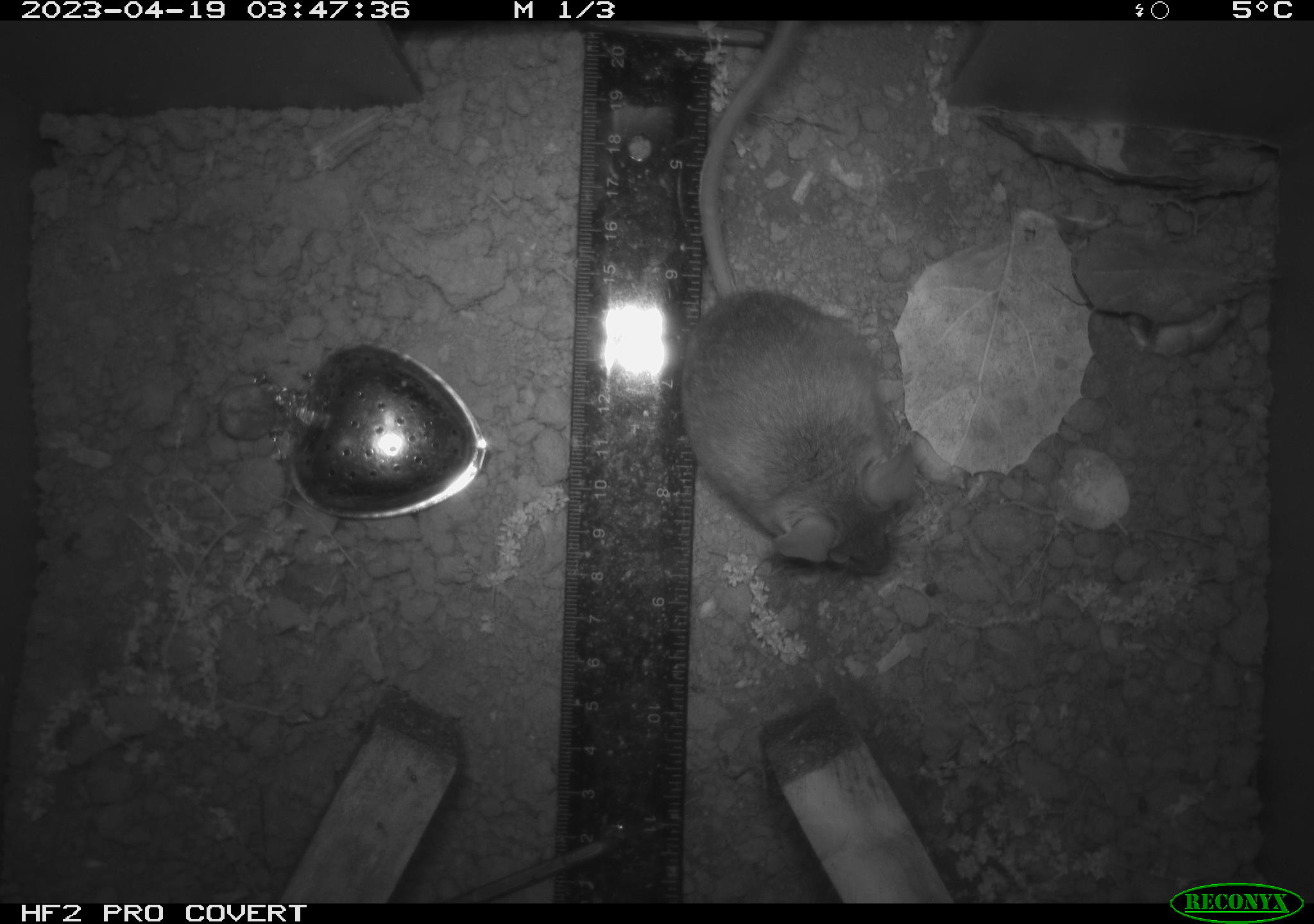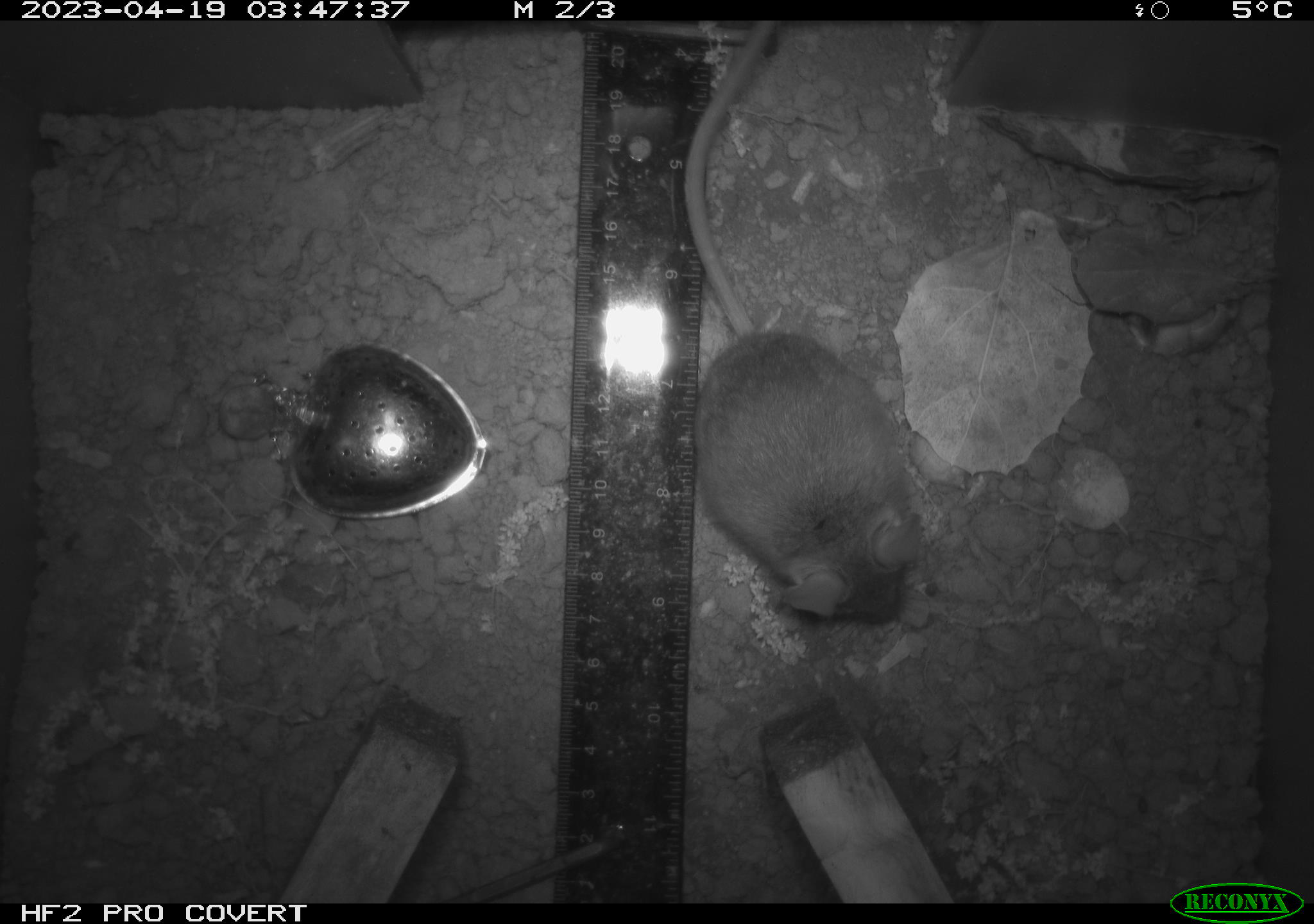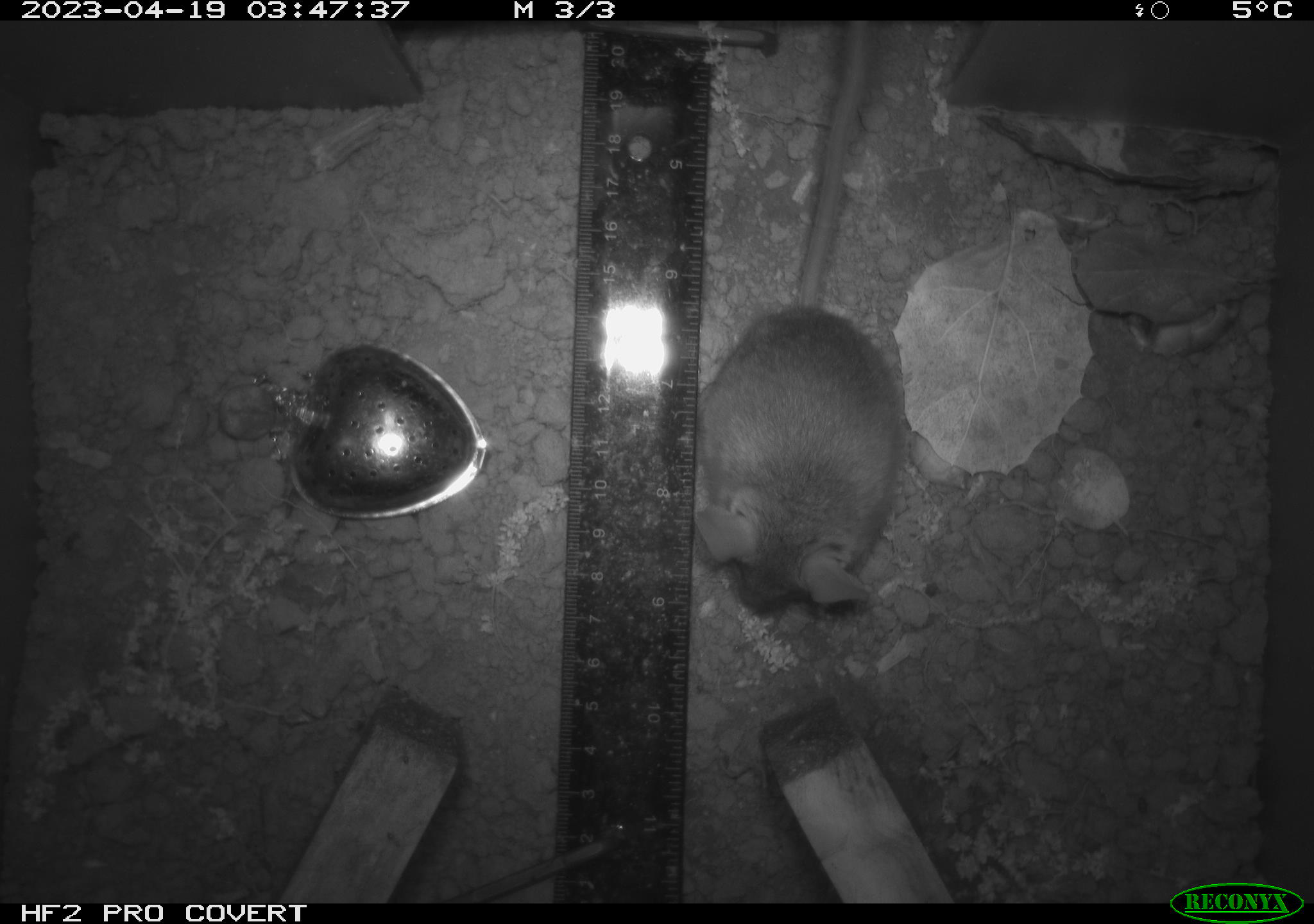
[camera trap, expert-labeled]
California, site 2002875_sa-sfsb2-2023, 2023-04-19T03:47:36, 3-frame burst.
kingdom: Animalia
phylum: Chordata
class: Mammalia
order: Rodentia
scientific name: Rodentia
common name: mouse species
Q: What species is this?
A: Mouse species (Rodentia).